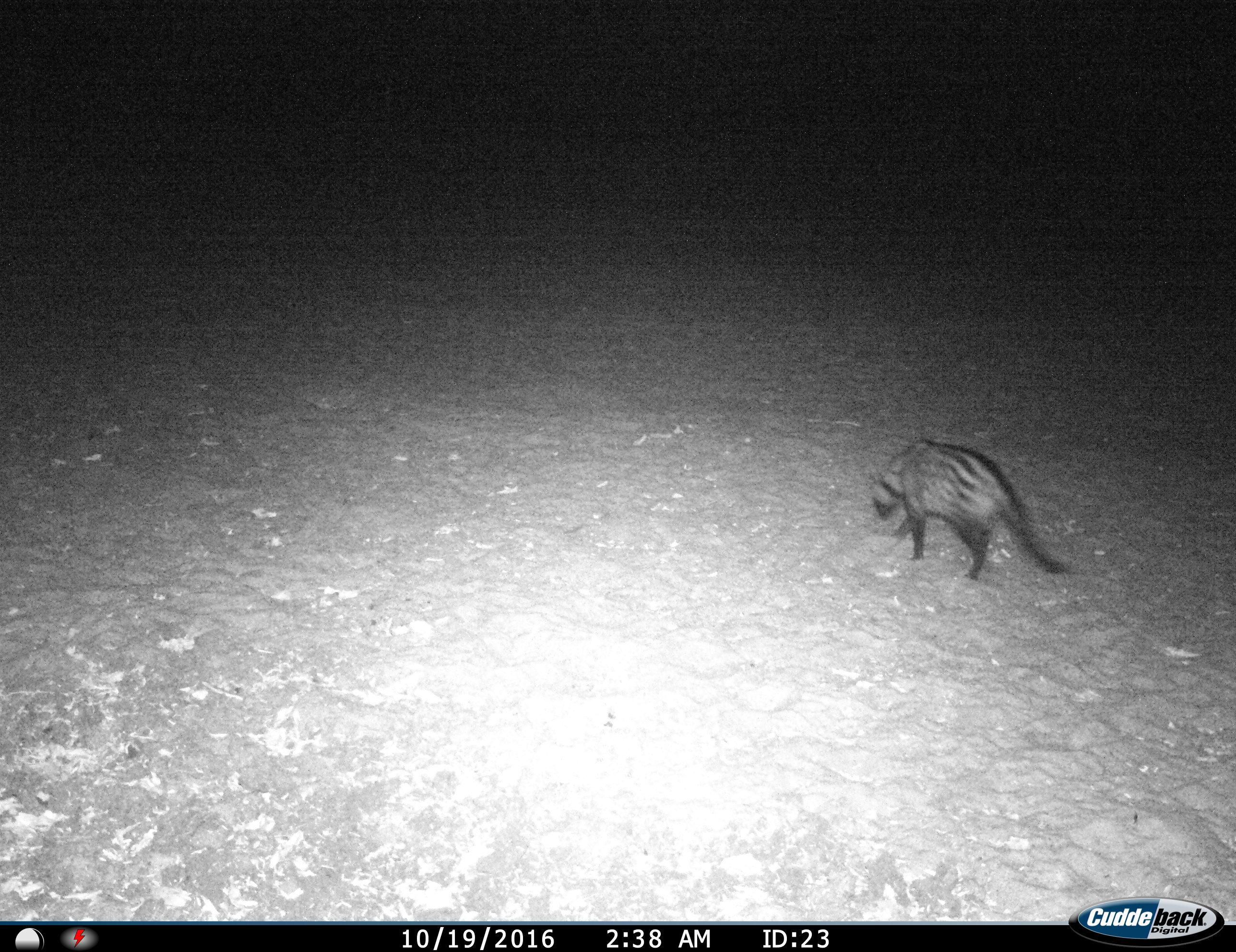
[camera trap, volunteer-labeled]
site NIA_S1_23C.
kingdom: Animalia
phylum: Chordata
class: Mammalia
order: Carnivora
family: Viverridae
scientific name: Viverridae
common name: civet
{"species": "civet (Viverridae)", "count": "1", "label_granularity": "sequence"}